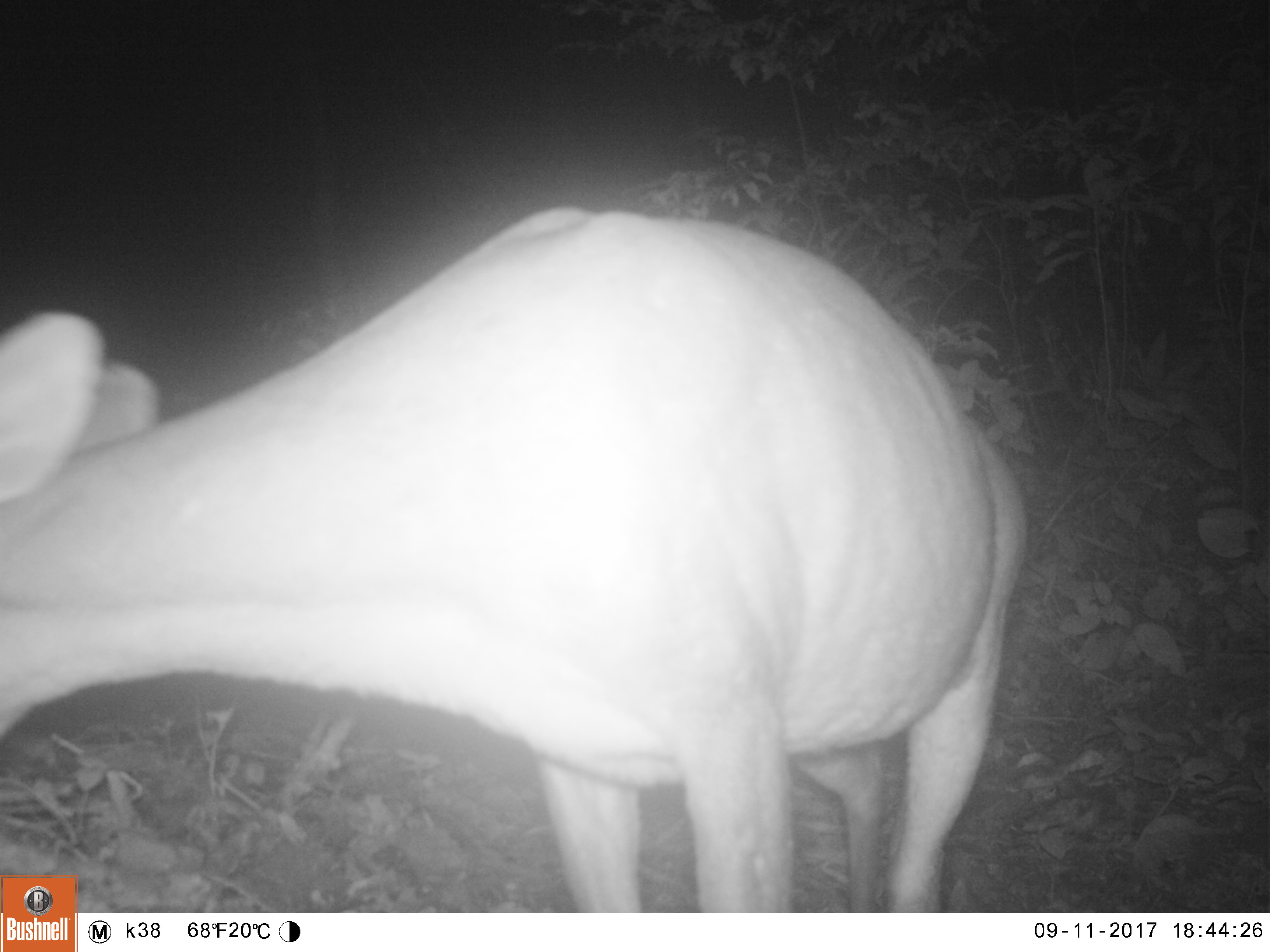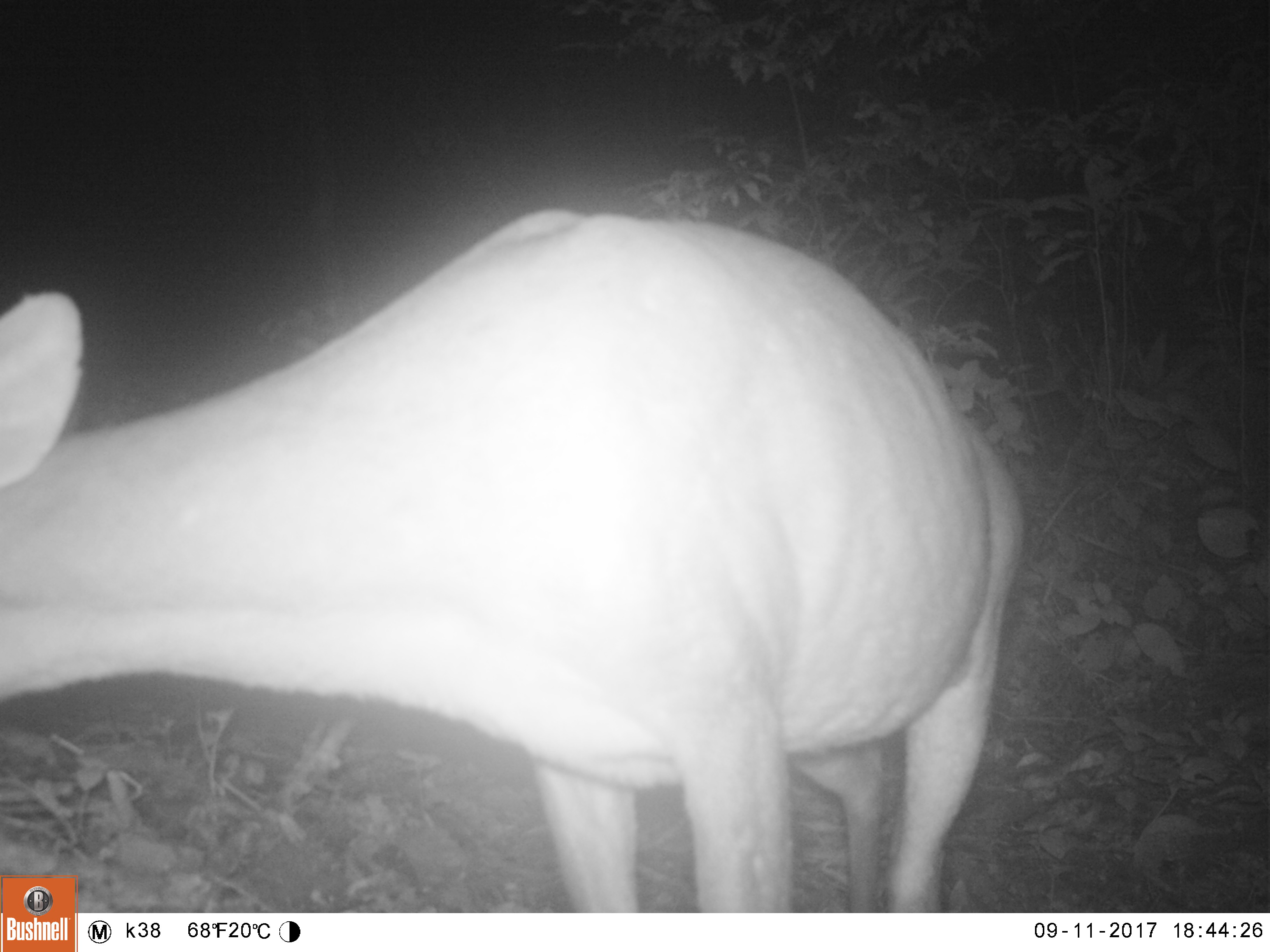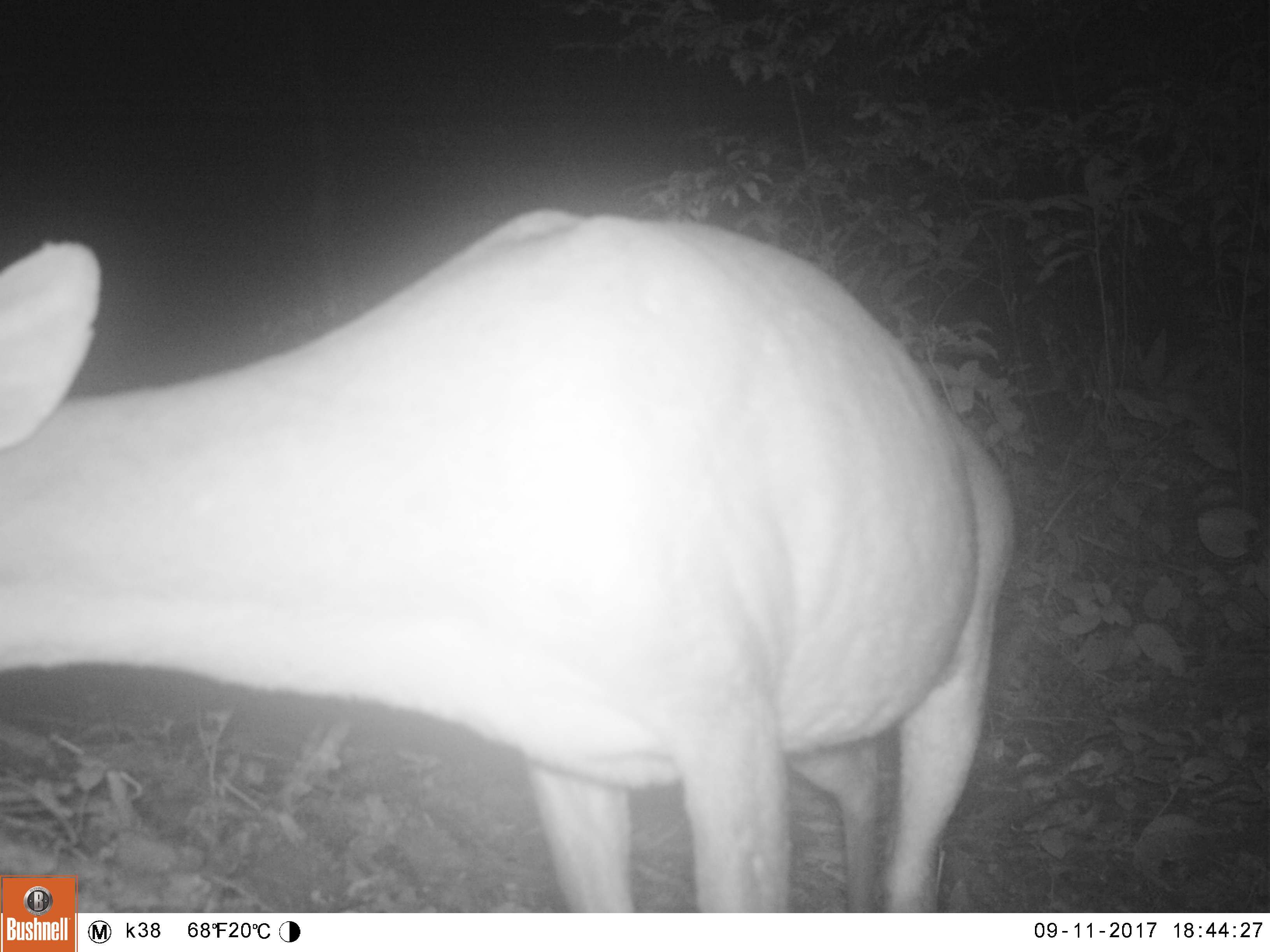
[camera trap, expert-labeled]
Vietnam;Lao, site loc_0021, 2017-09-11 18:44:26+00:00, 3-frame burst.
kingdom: Animalia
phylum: Chordata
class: Mammalia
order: Artiodactyla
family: Cervidae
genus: Muntiacus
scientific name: Muntiacus vuquangensis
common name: large-antlered muntjac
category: large antlered muntjac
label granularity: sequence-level